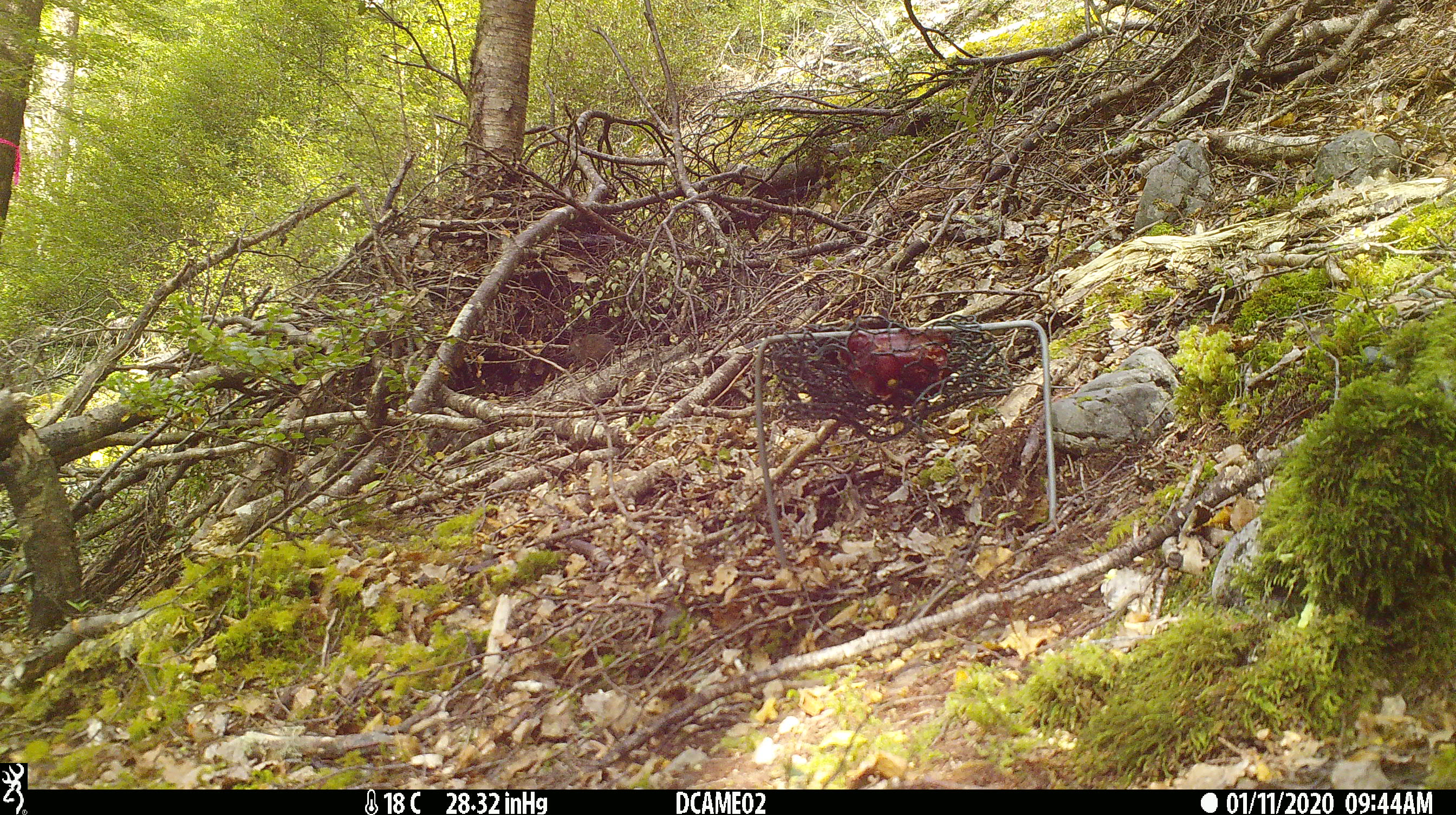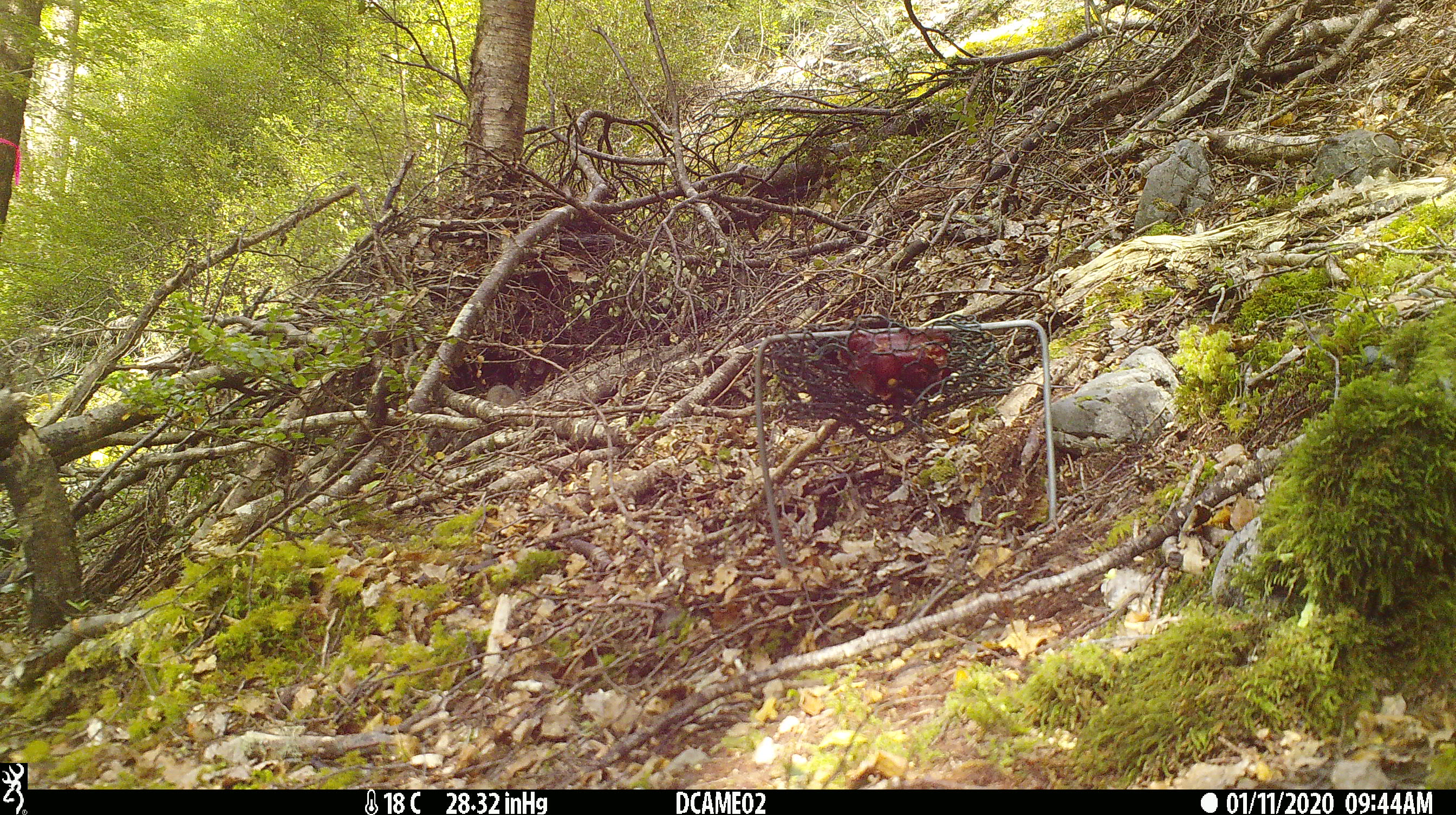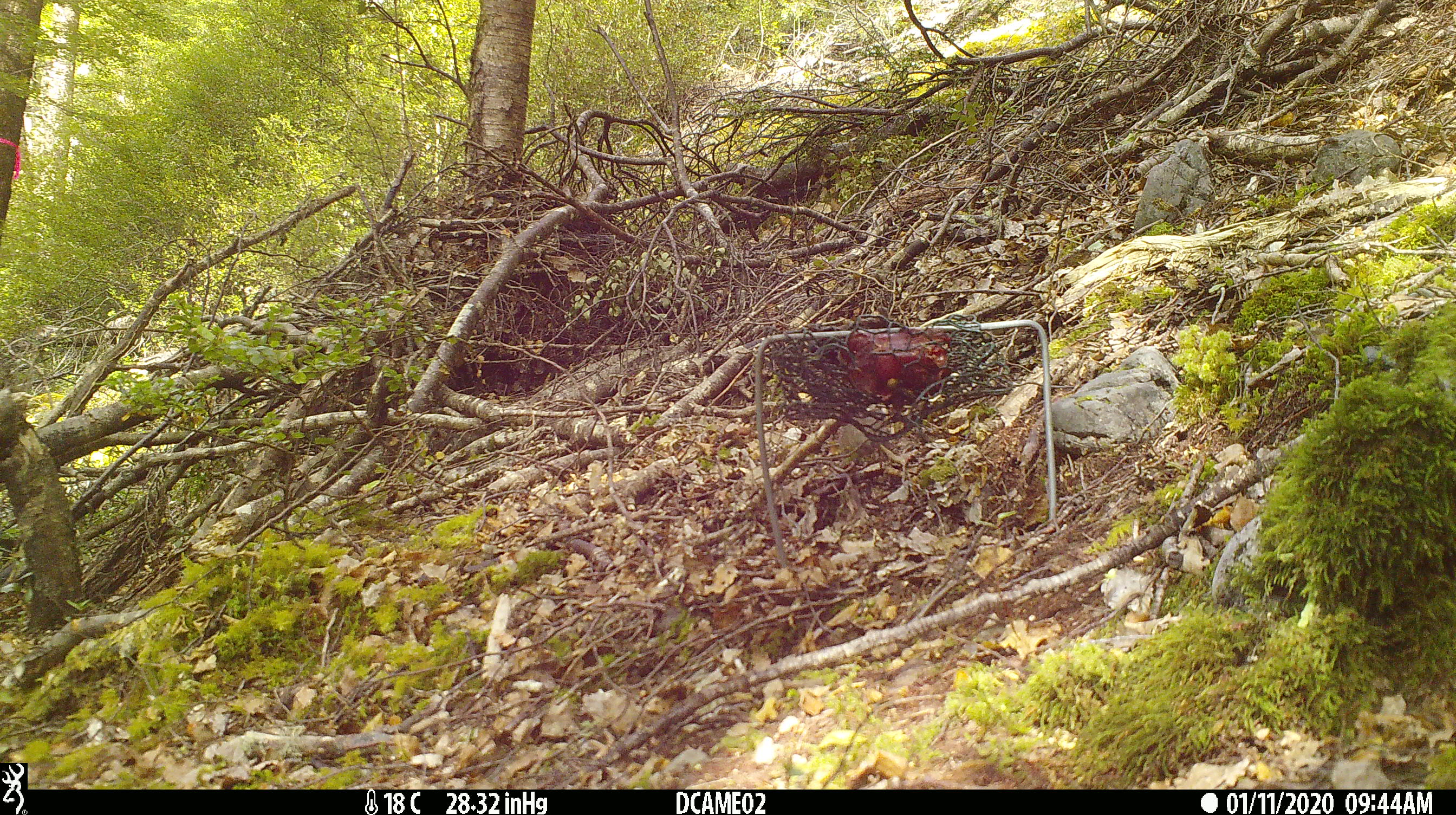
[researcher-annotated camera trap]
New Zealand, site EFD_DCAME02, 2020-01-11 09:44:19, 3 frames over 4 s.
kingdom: Animalia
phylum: Chordata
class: Mammalia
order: Rodentia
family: Muridae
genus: Mus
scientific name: Mus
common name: mouse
Mouse (Mus).